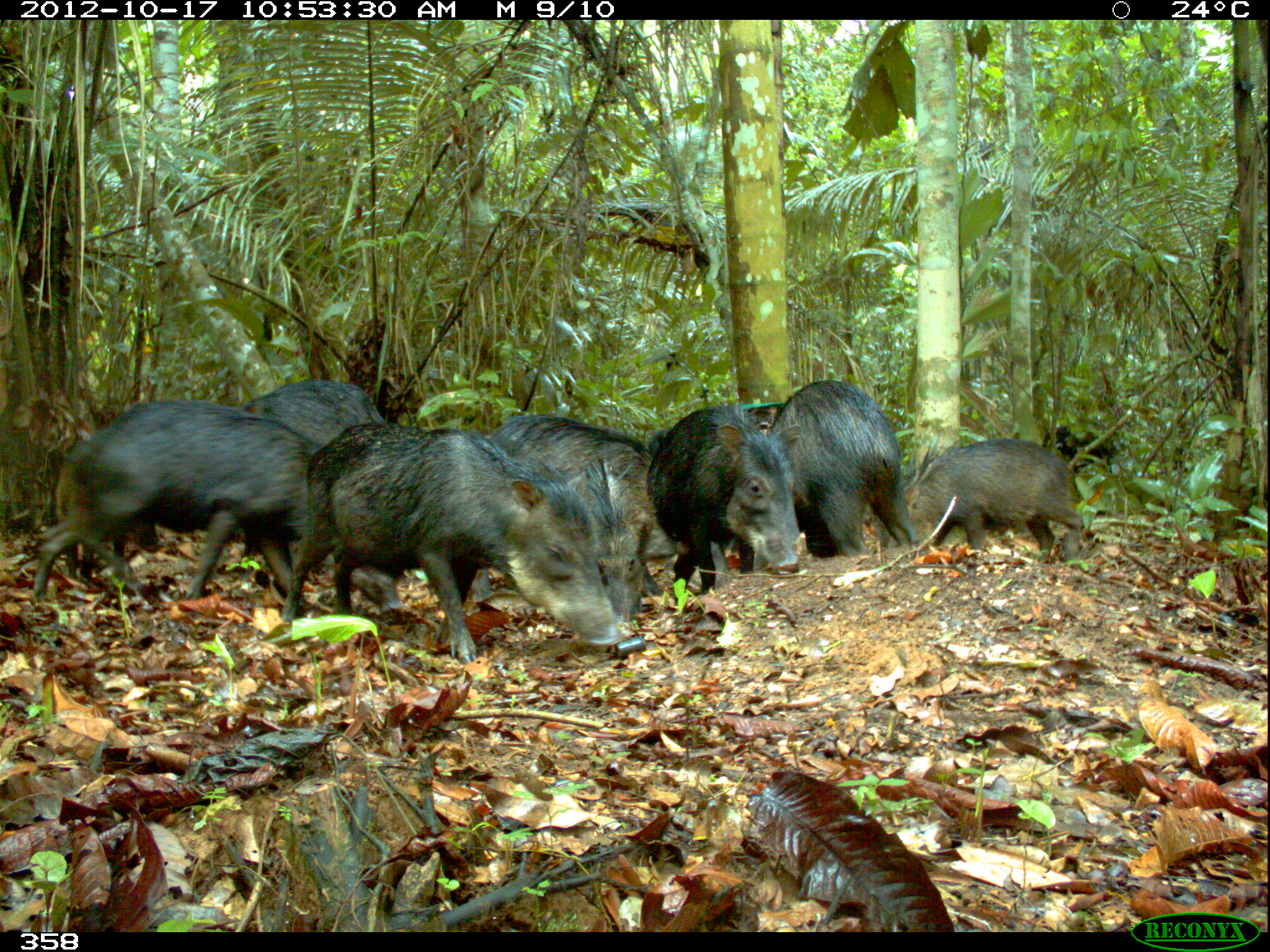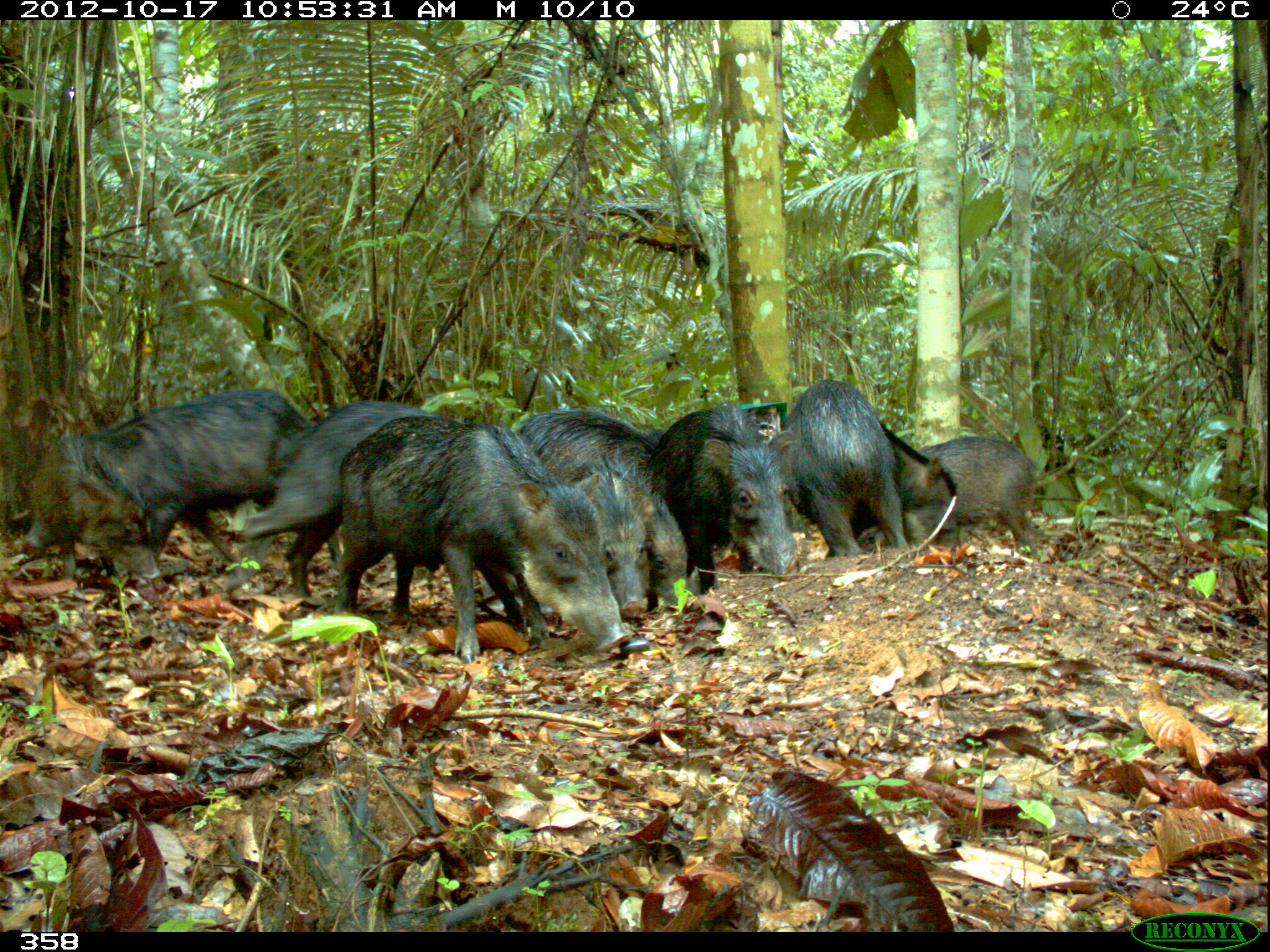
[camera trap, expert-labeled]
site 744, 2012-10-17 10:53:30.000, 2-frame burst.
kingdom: Animalia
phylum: Chordata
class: Mammalia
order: Artiodactyla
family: Tayassuidae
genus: Tayassu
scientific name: Tayassu pecari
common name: white-lipped peccary